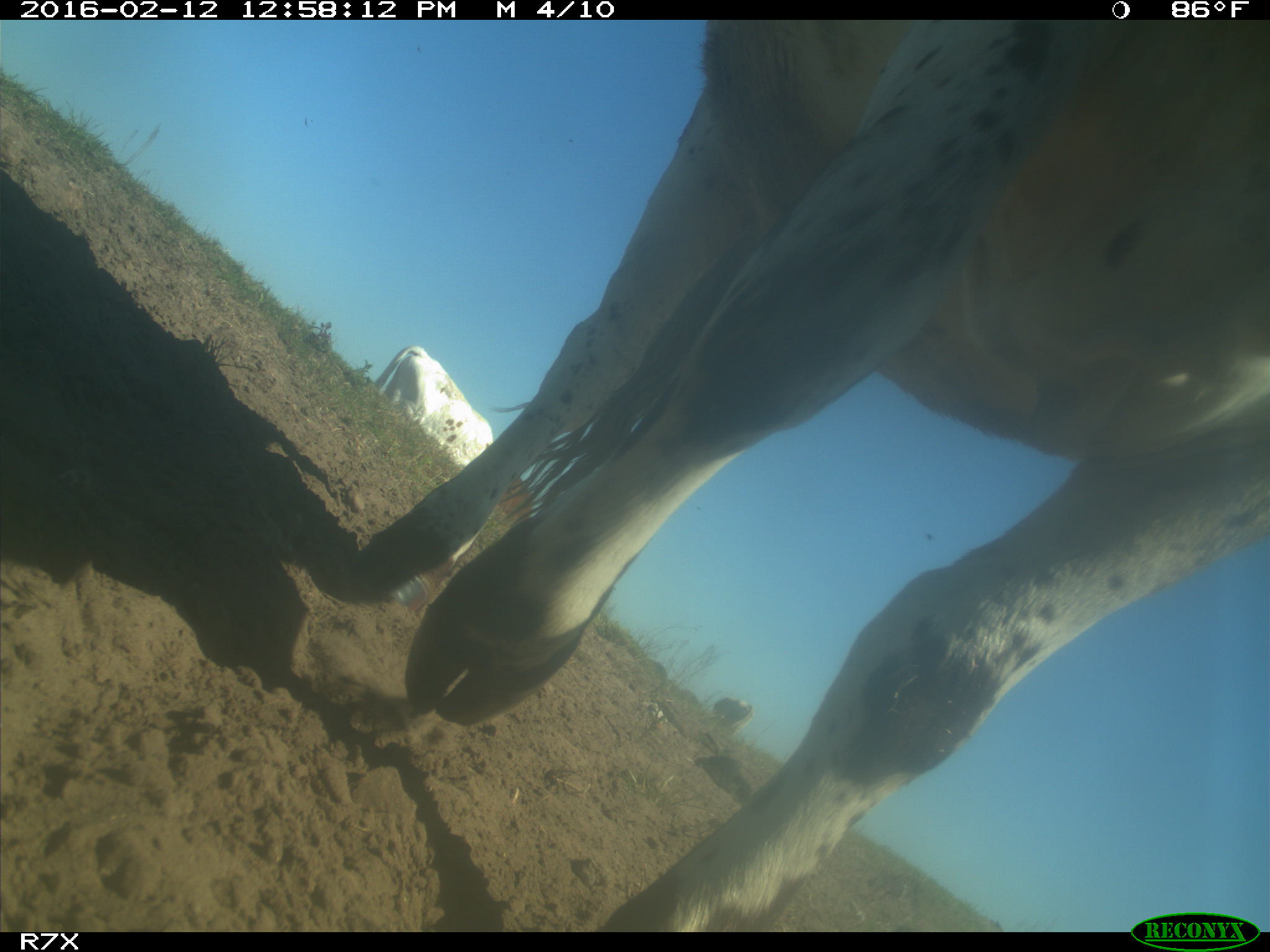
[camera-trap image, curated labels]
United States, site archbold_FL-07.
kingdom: Animalia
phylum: Chordata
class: Mammalia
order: Artiodactyla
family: Bovidae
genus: Bos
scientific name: Bos taurus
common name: domestic cow